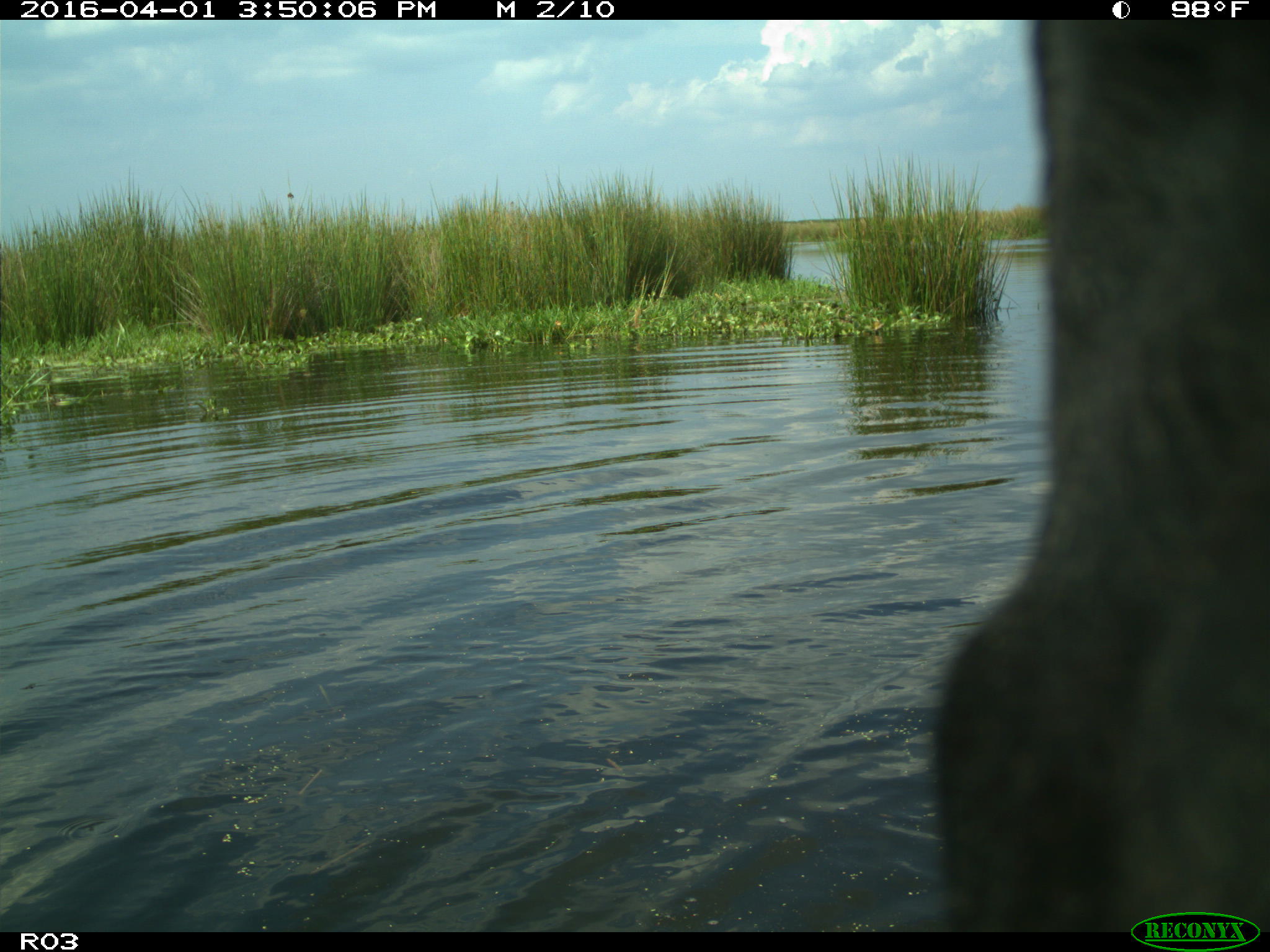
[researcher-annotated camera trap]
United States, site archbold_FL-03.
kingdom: Animalia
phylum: Chordata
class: Mammalia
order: Artiodactyla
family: Bovidae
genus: Bos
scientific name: Bos taurus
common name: domestic cow